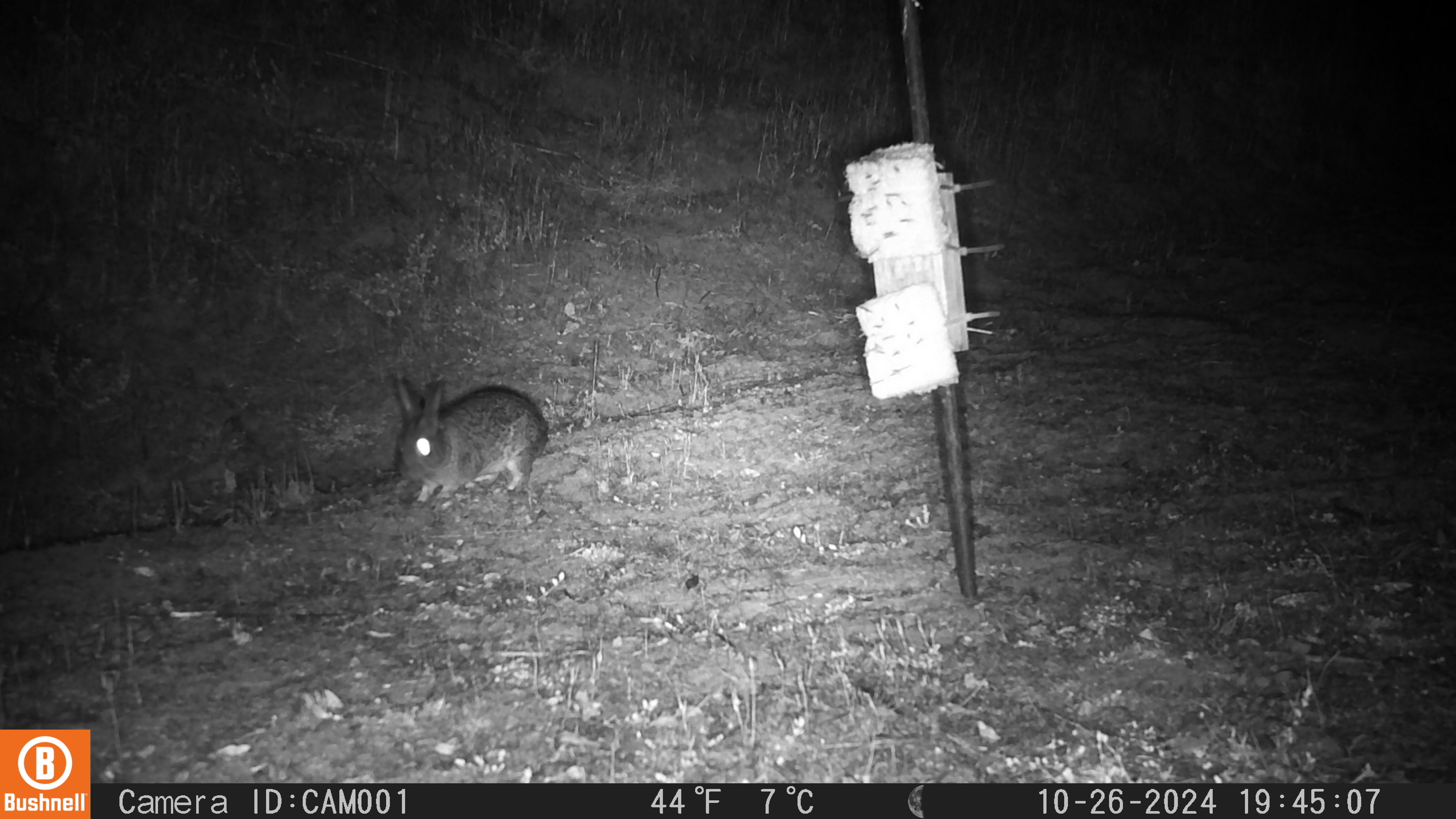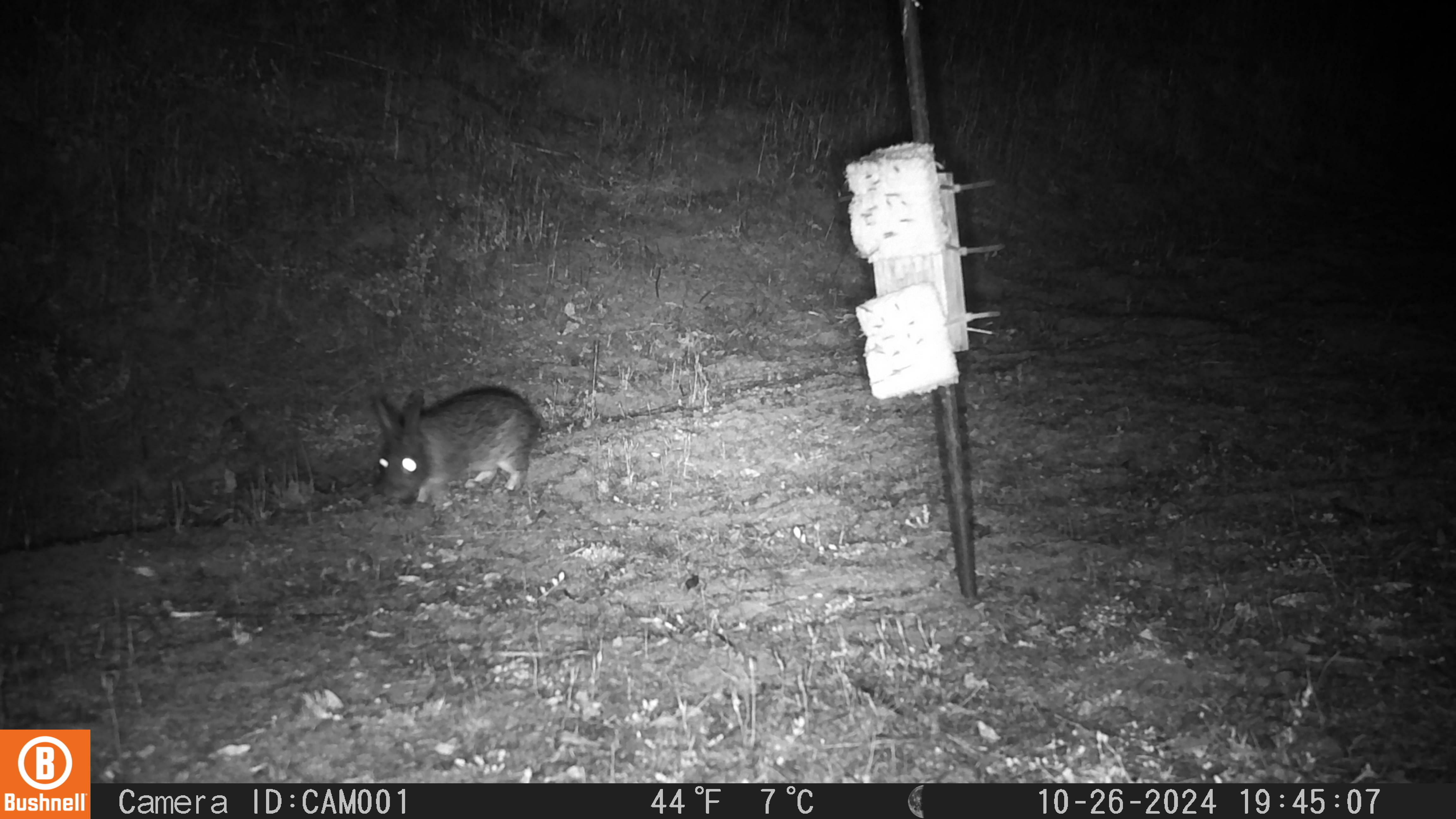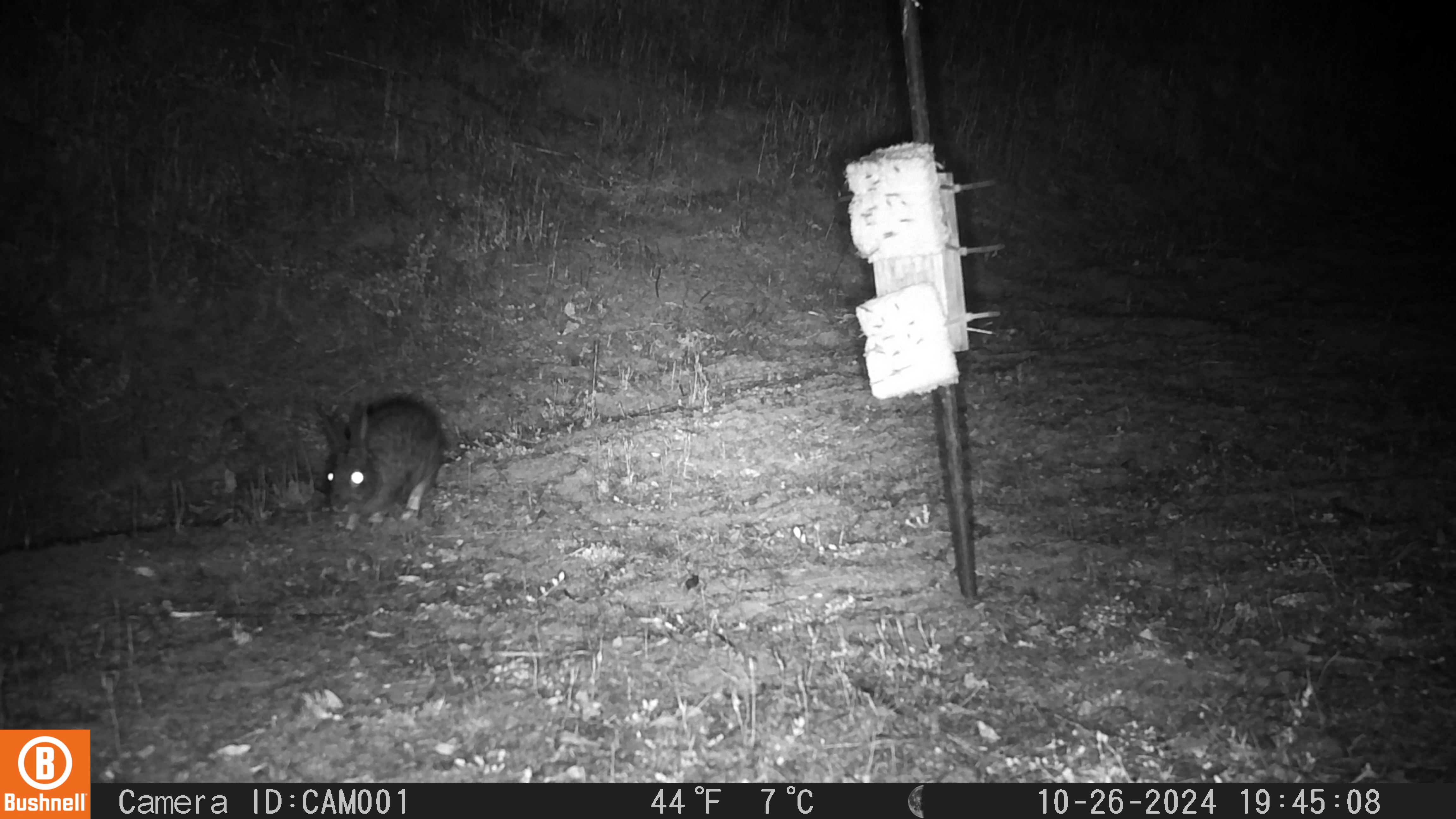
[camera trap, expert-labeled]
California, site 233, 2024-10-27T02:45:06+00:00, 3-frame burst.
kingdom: Animalia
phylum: Chordata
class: Mammalia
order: Lagomorpha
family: Leporidae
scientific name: Leporidae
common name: rabbit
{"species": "rabbit (Leporidae)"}